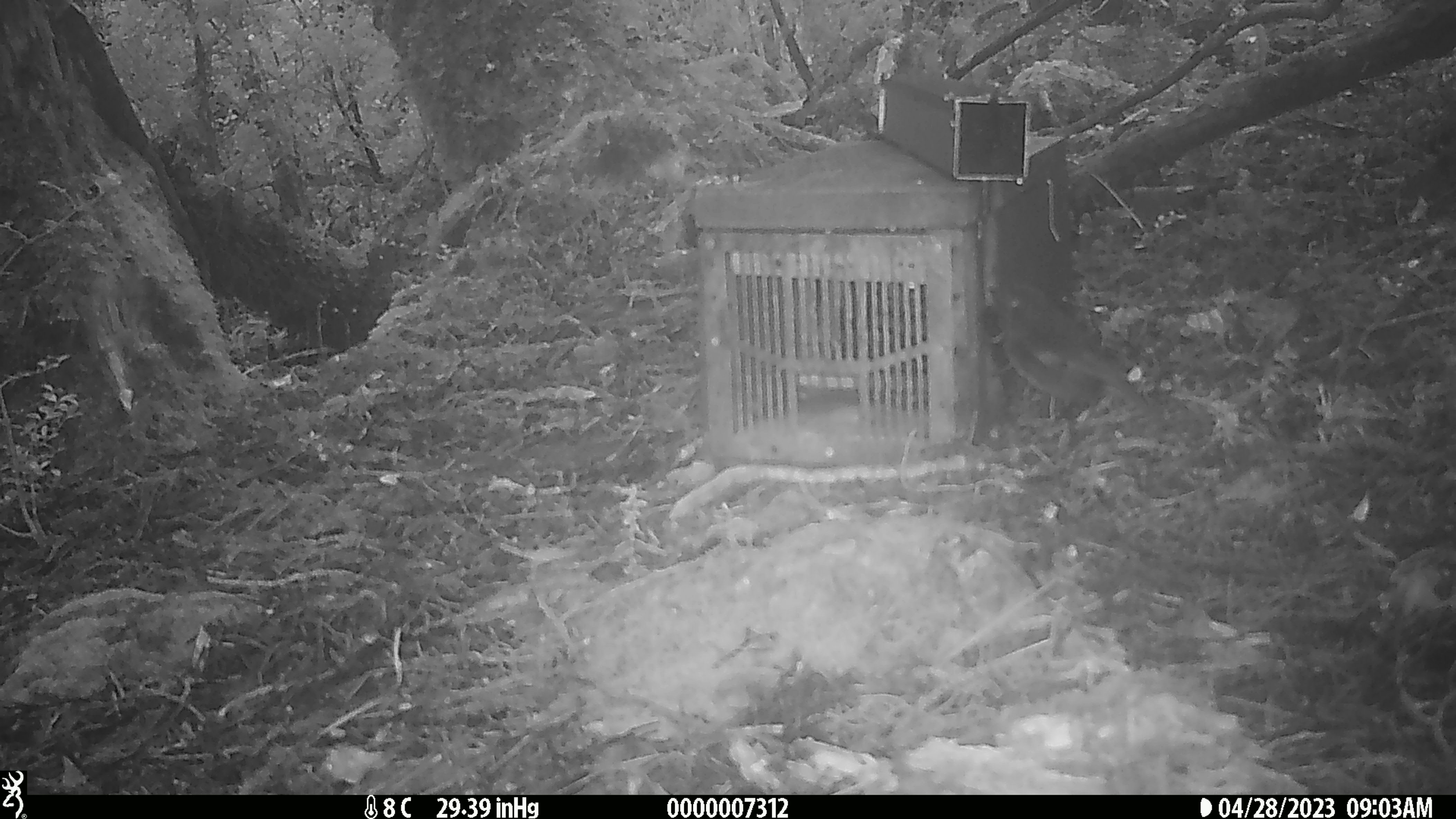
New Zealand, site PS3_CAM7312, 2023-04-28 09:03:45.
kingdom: Animalia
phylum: Chordata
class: Aves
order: Passeriformes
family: Petroicidae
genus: Petroica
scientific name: Petroica australis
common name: new zealand robin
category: robin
Robin (new zealand robin) (Petroica australis).